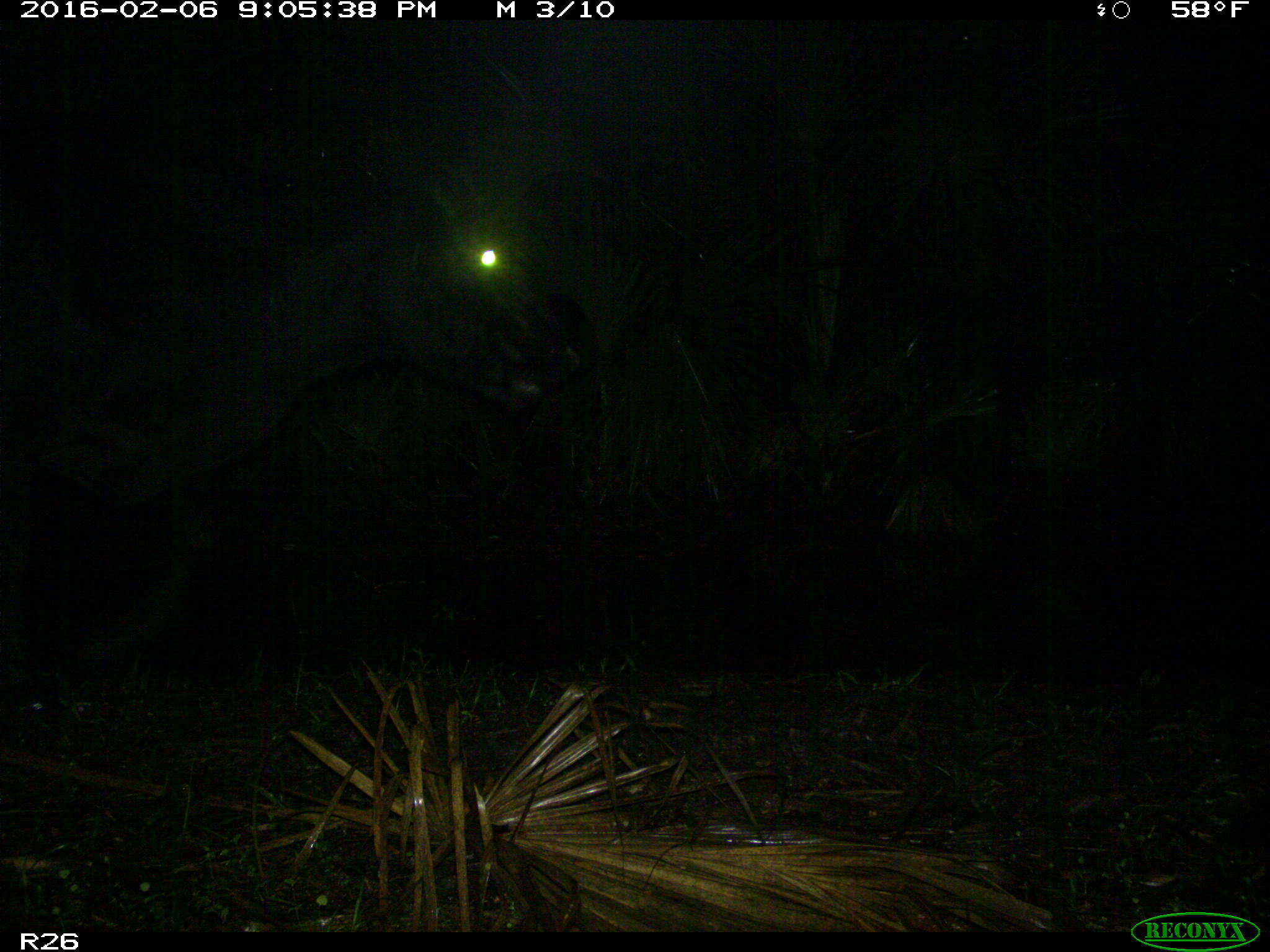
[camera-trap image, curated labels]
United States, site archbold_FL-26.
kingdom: Animalia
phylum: Chordata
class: Mammalia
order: Artiodactyla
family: Bovidae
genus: Bos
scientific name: Bos taurus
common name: domestic cow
Bos taurus (domestic cow).